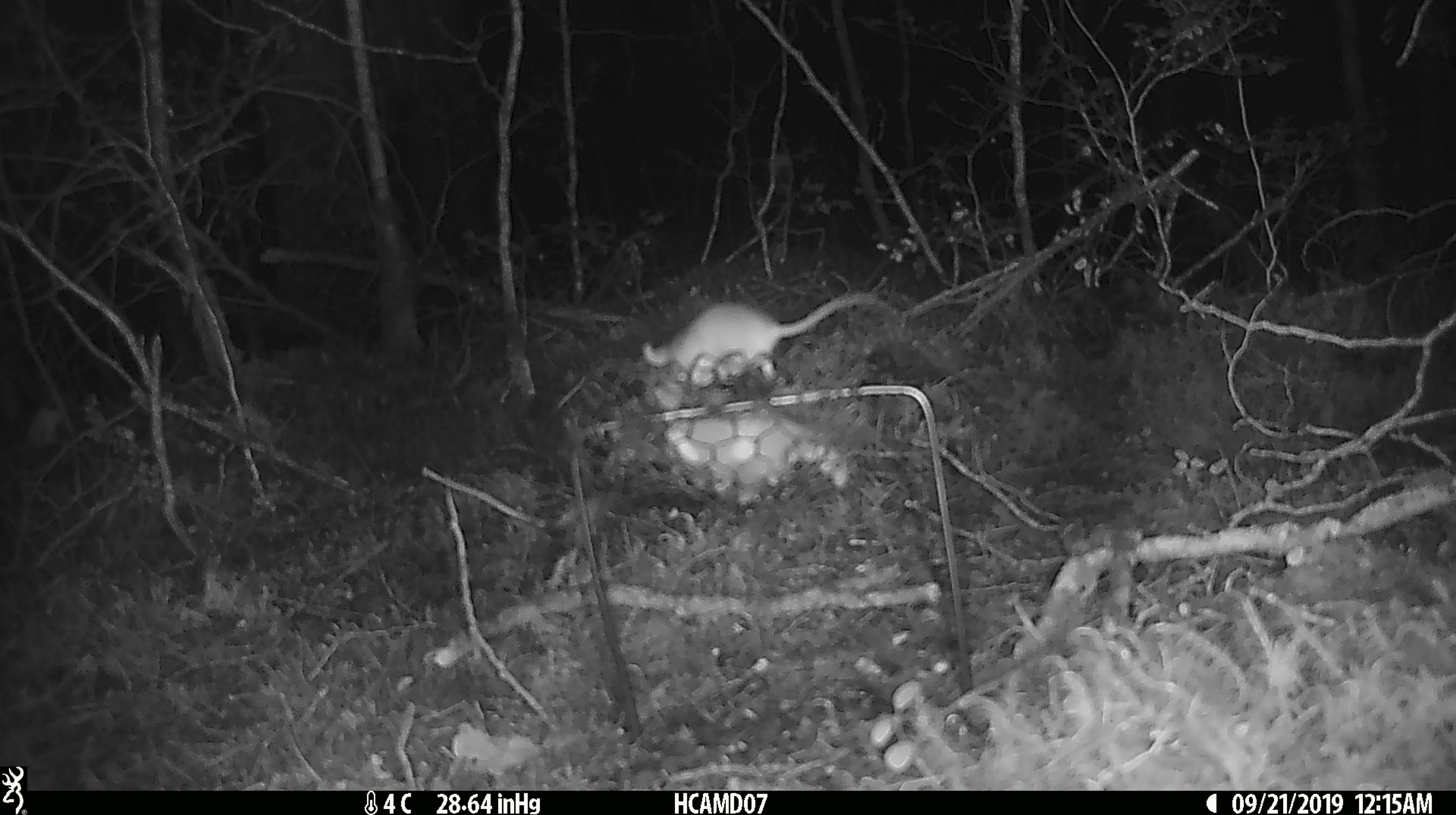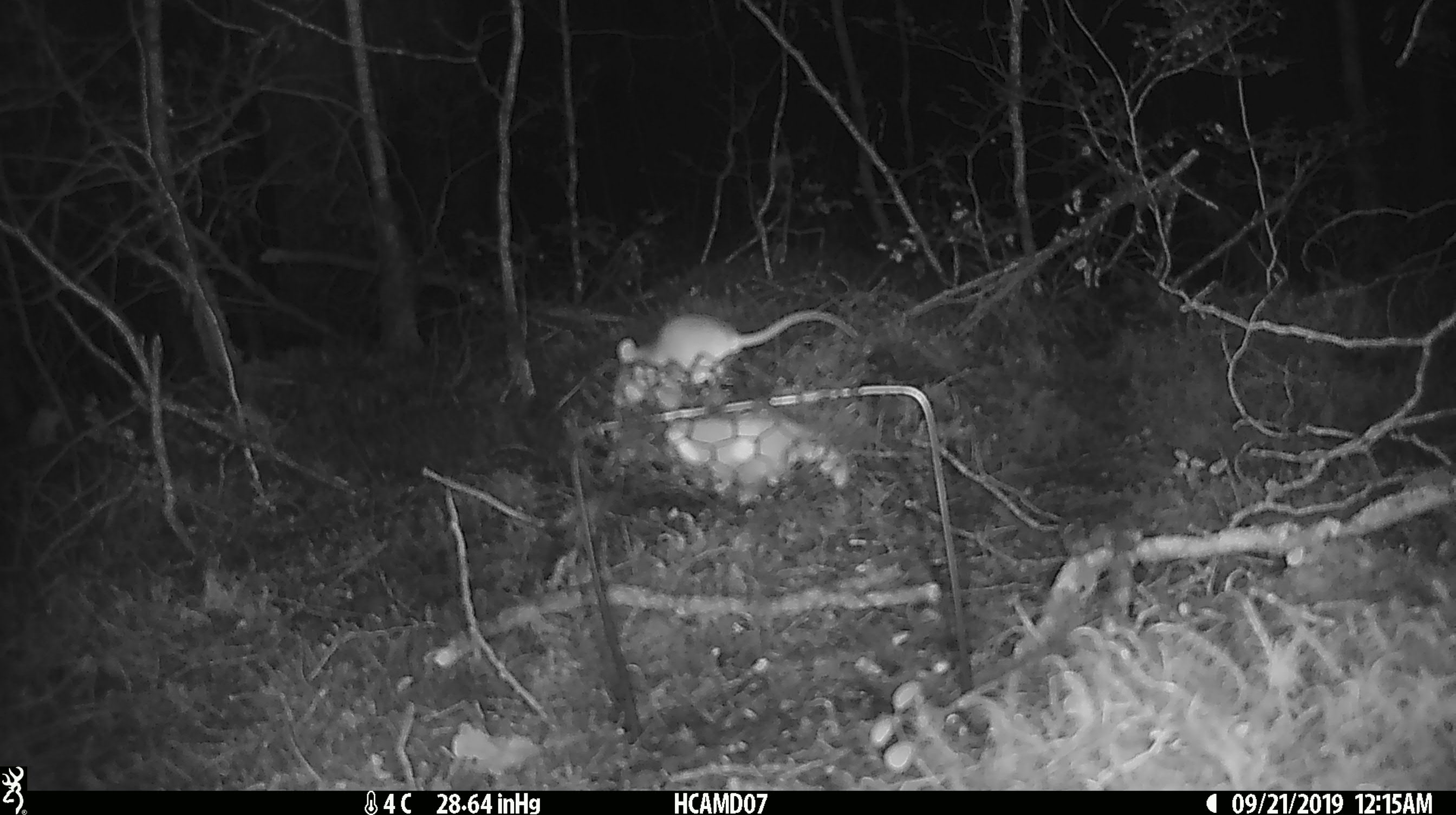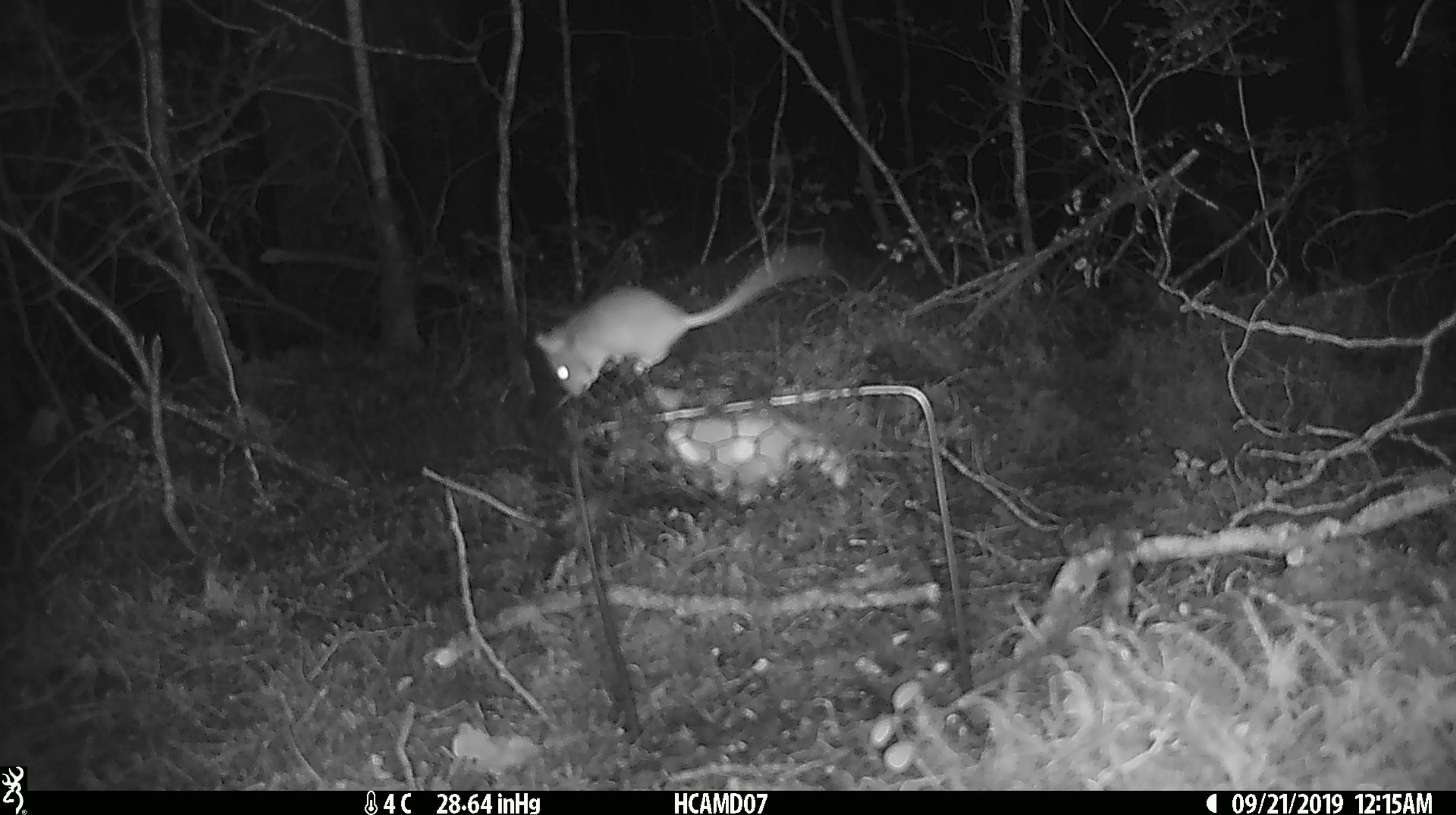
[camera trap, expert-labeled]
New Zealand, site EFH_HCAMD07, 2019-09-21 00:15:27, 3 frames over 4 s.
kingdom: Animalia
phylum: Chordata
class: Mammalia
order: Rodentia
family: Muridae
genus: Mus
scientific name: Mus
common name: mouse